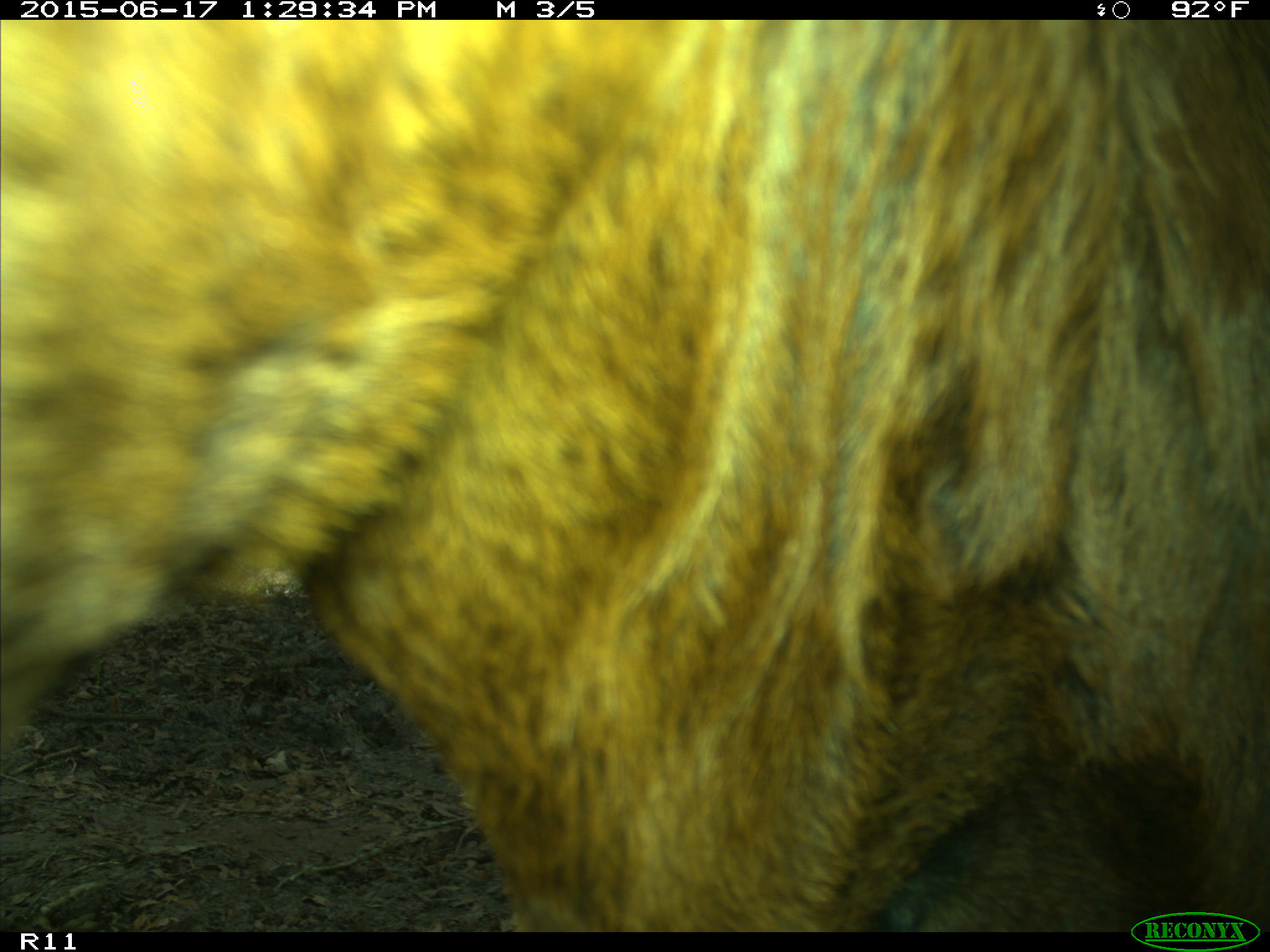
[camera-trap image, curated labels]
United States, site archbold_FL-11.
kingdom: Animalia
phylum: Chordata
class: Mammalia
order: Artiodactyla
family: Bovidae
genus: Bos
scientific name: Bos taurus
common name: domestic cow